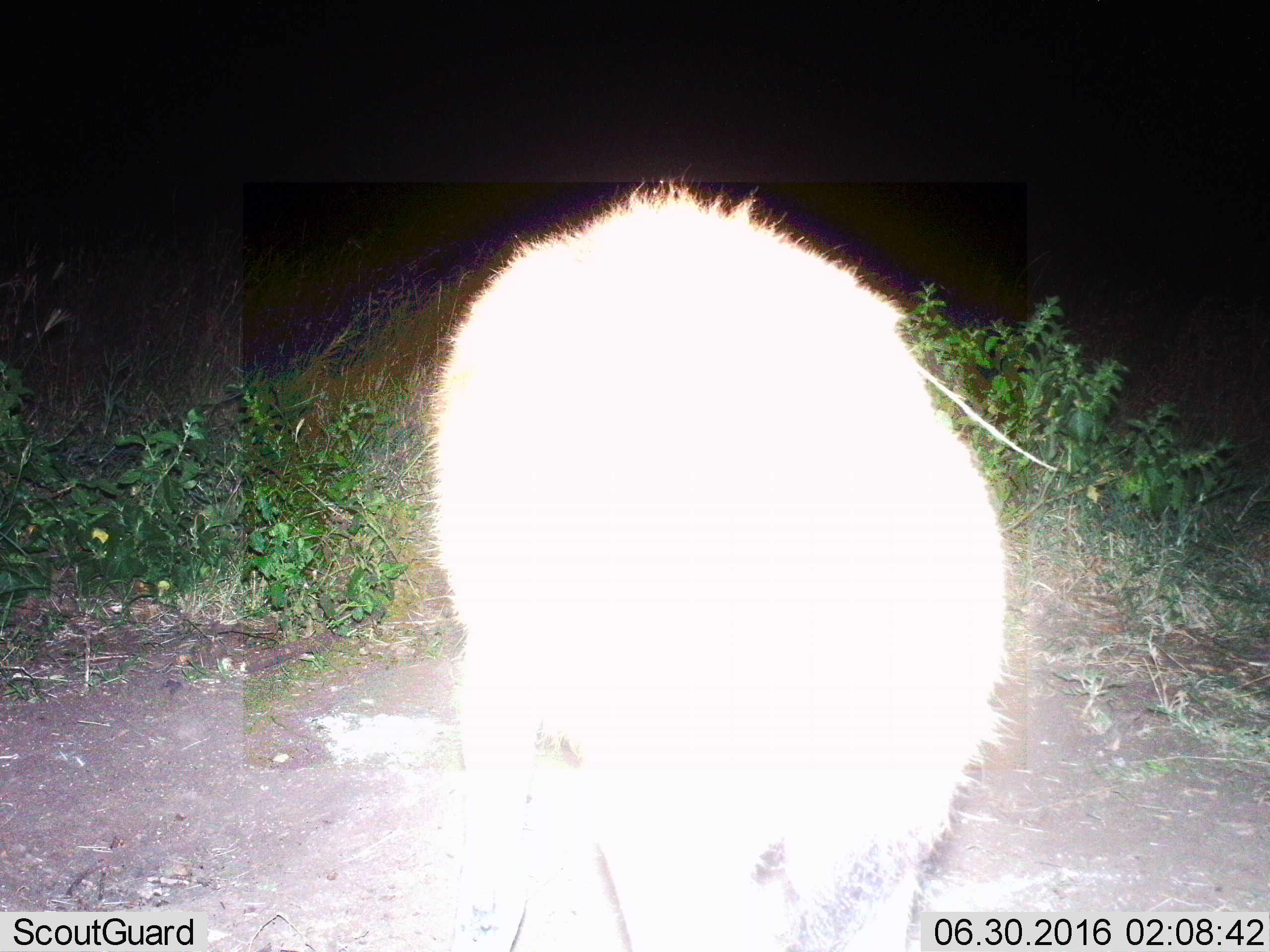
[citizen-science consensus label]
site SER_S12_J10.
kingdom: Animalia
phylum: Chordata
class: Mammalia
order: Carnivora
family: Hyaenidae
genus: Crocuta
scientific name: Crocuta crocuta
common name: spotted hyena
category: hyenaspotted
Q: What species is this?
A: Hyenaspotted (spotted hyena) (Crocuta crocuta).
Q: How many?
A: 1.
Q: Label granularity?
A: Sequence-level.